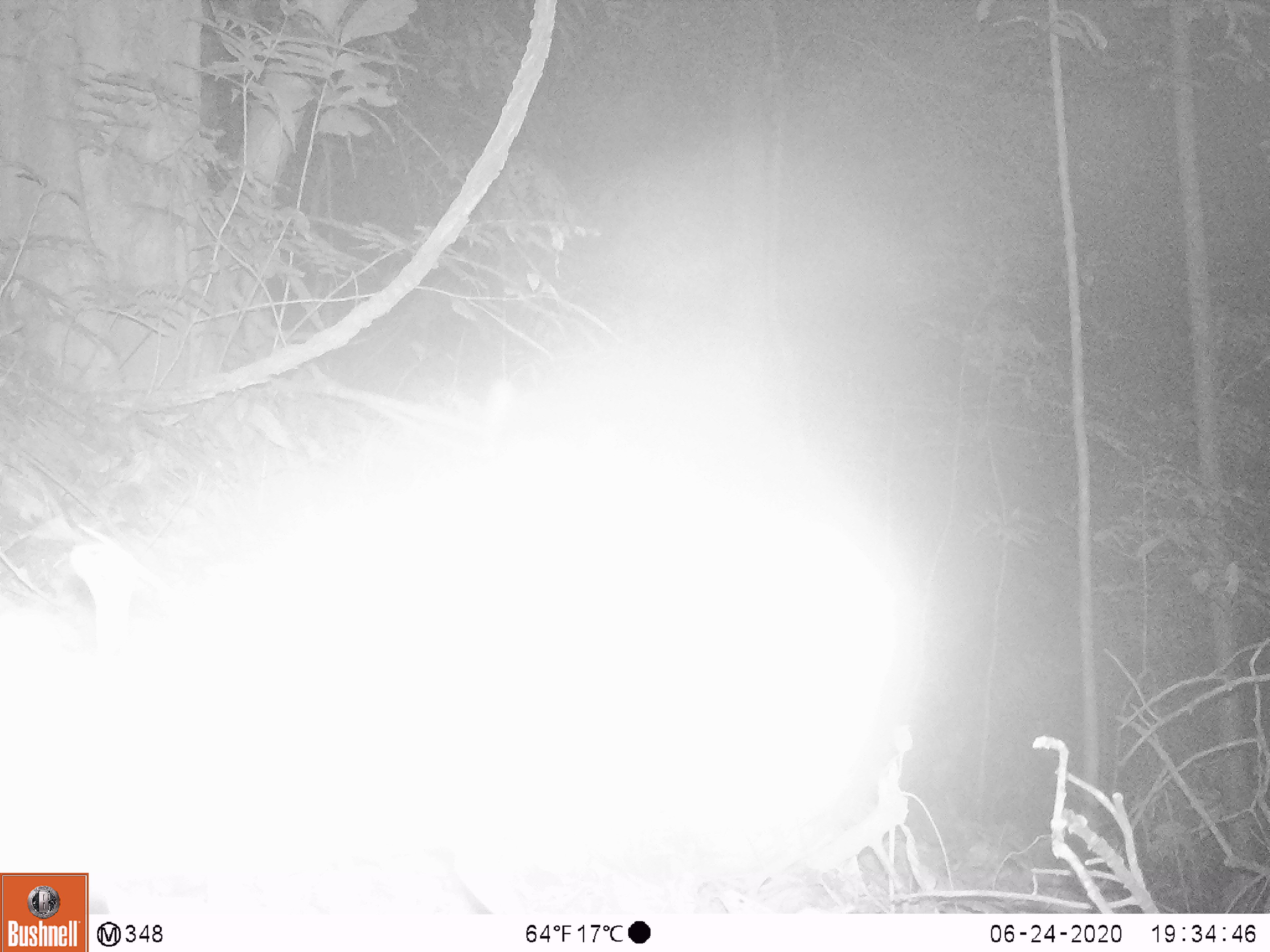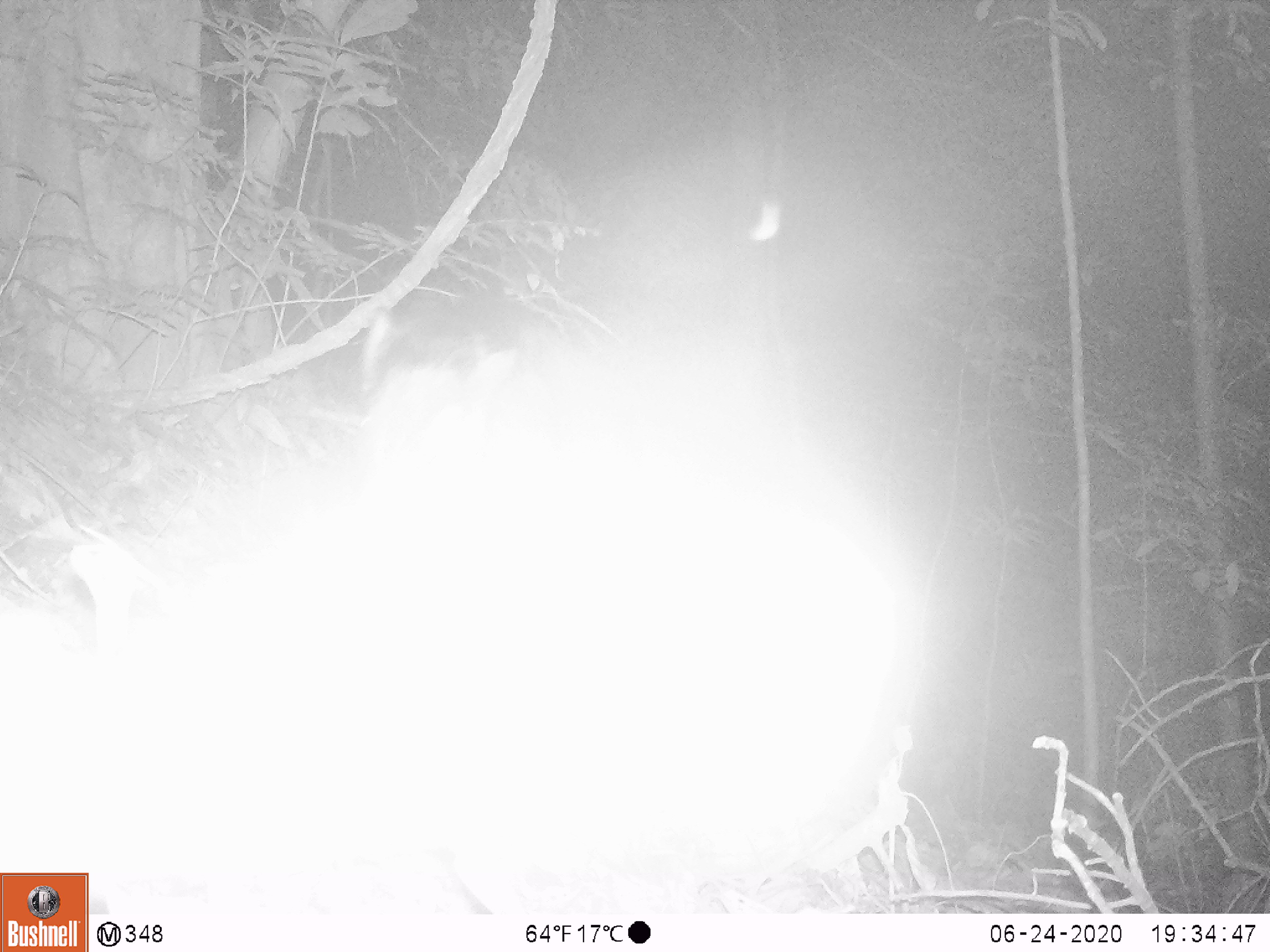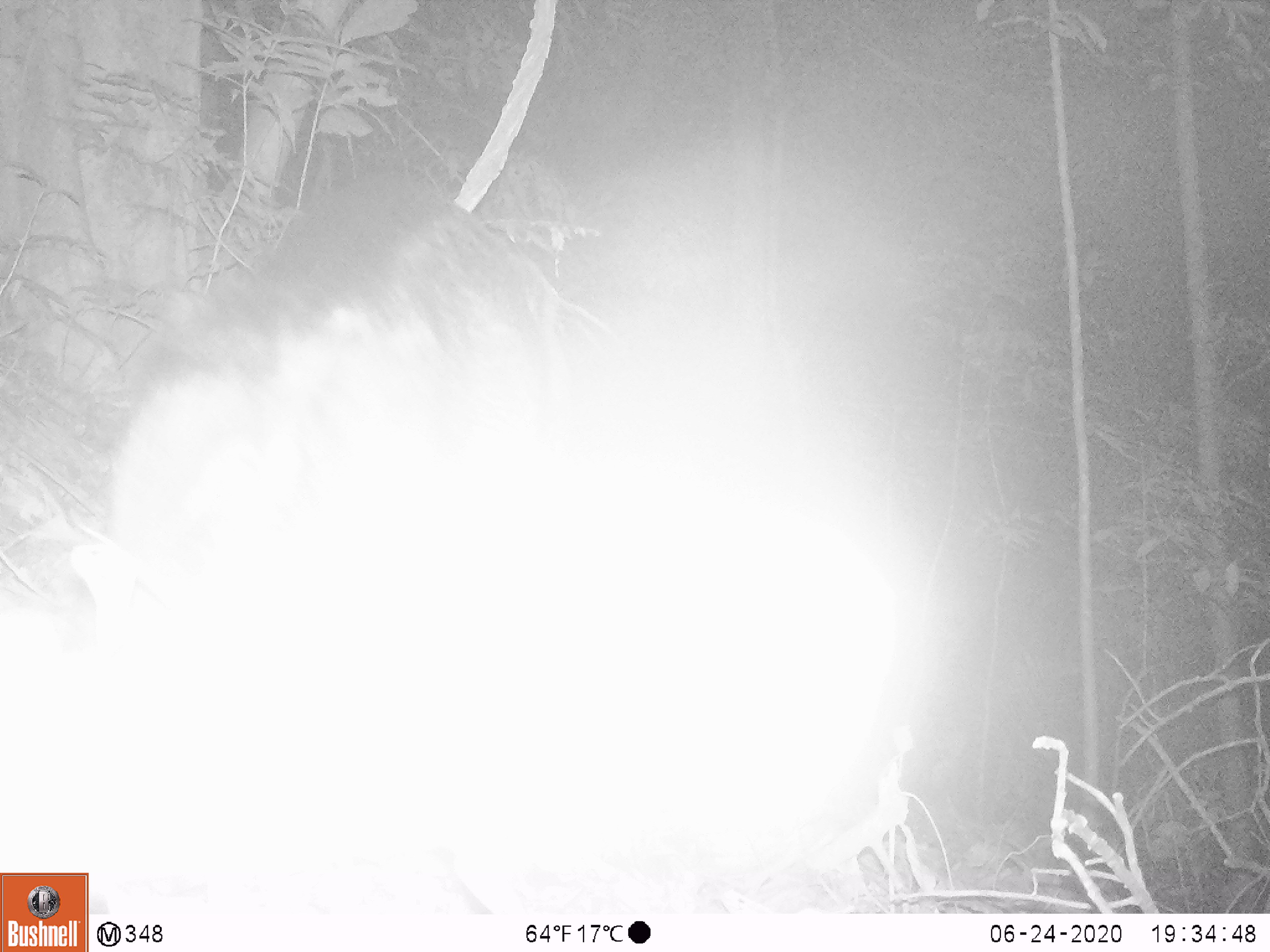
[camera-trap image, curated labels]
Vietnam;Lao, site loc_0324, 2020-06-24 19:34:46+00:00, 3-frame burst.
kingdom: Animalia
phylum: Chordata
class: Mammalia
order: Artiodactyla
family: Suidae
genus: Sus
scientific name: Sus scrofa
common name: eurasian wild pig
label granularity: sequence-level